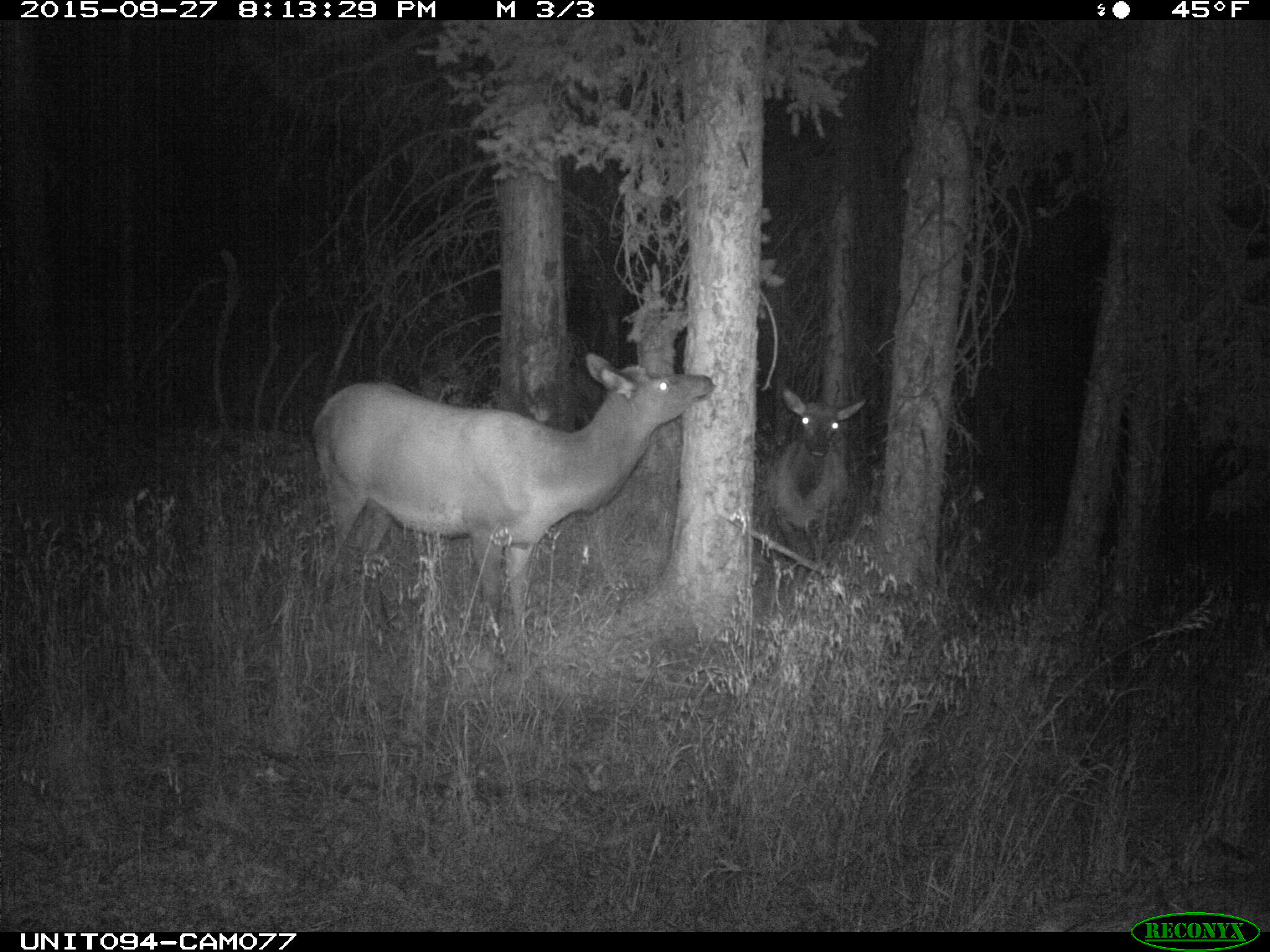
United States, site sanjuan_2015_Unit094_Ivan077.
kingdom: Animalia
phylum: Chordata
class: Mammalia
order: Artiodactyla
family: Cervidae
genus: Cervus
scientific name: Cervus elaphus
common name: red deer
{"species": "Cervus elaphus (red deer)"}